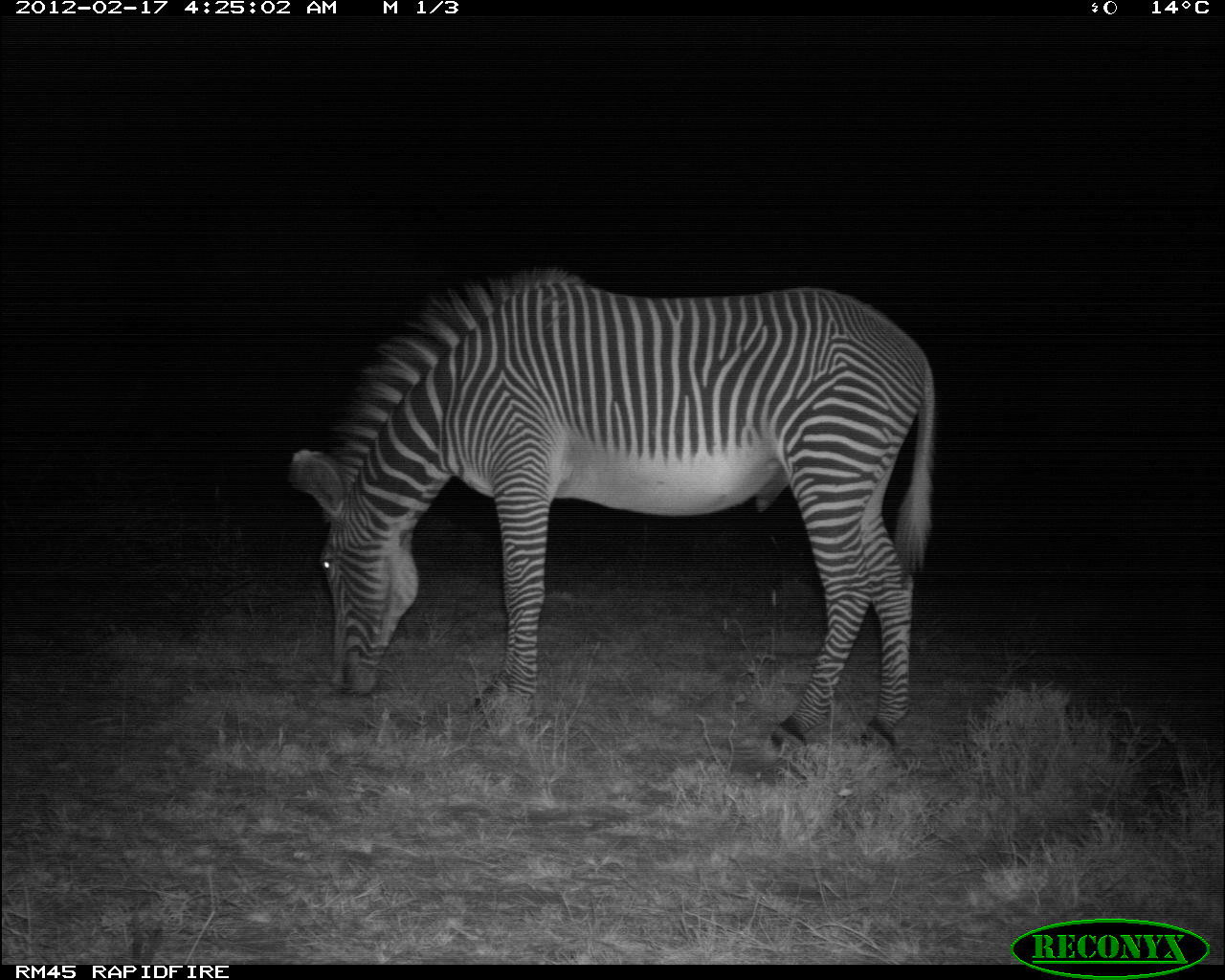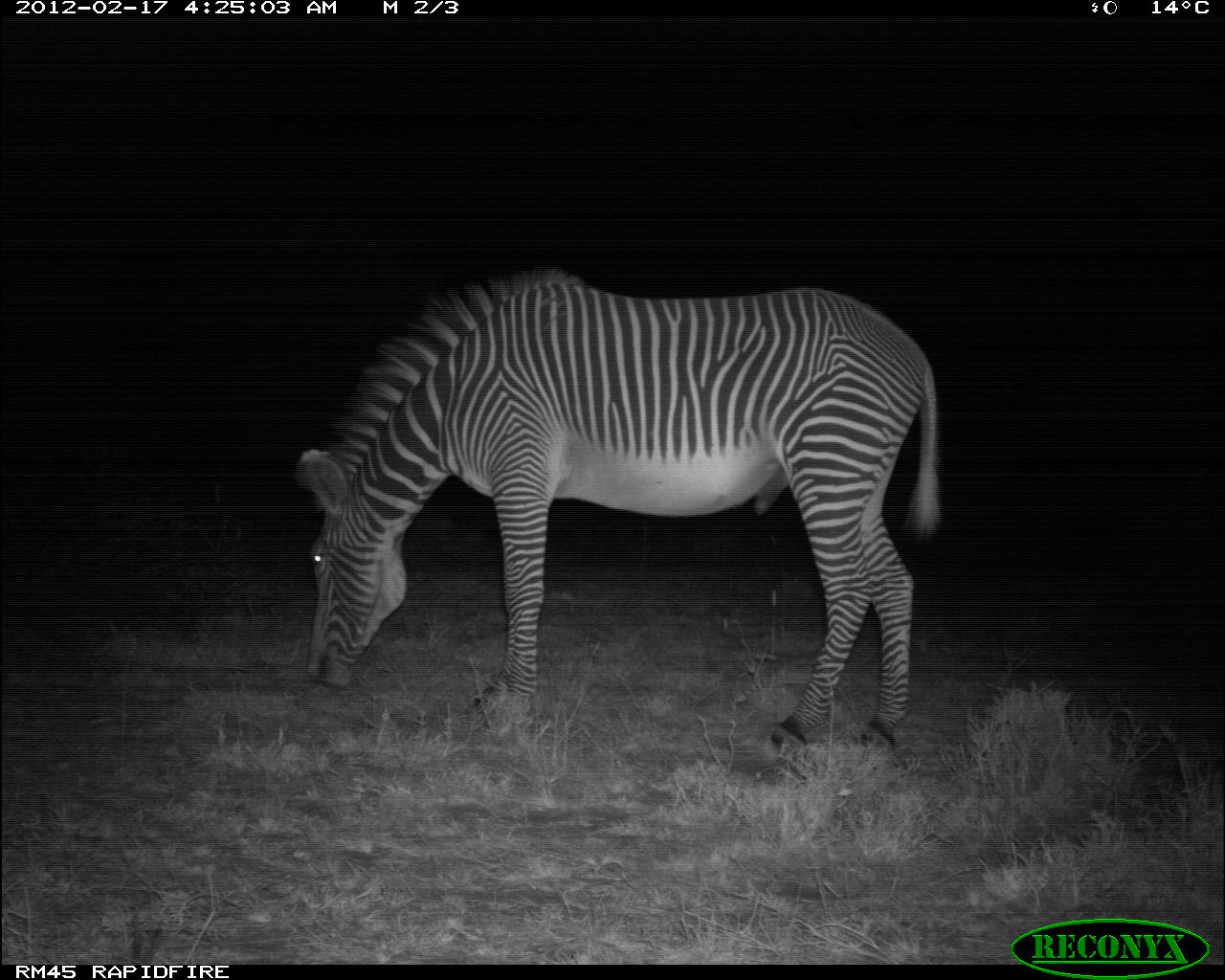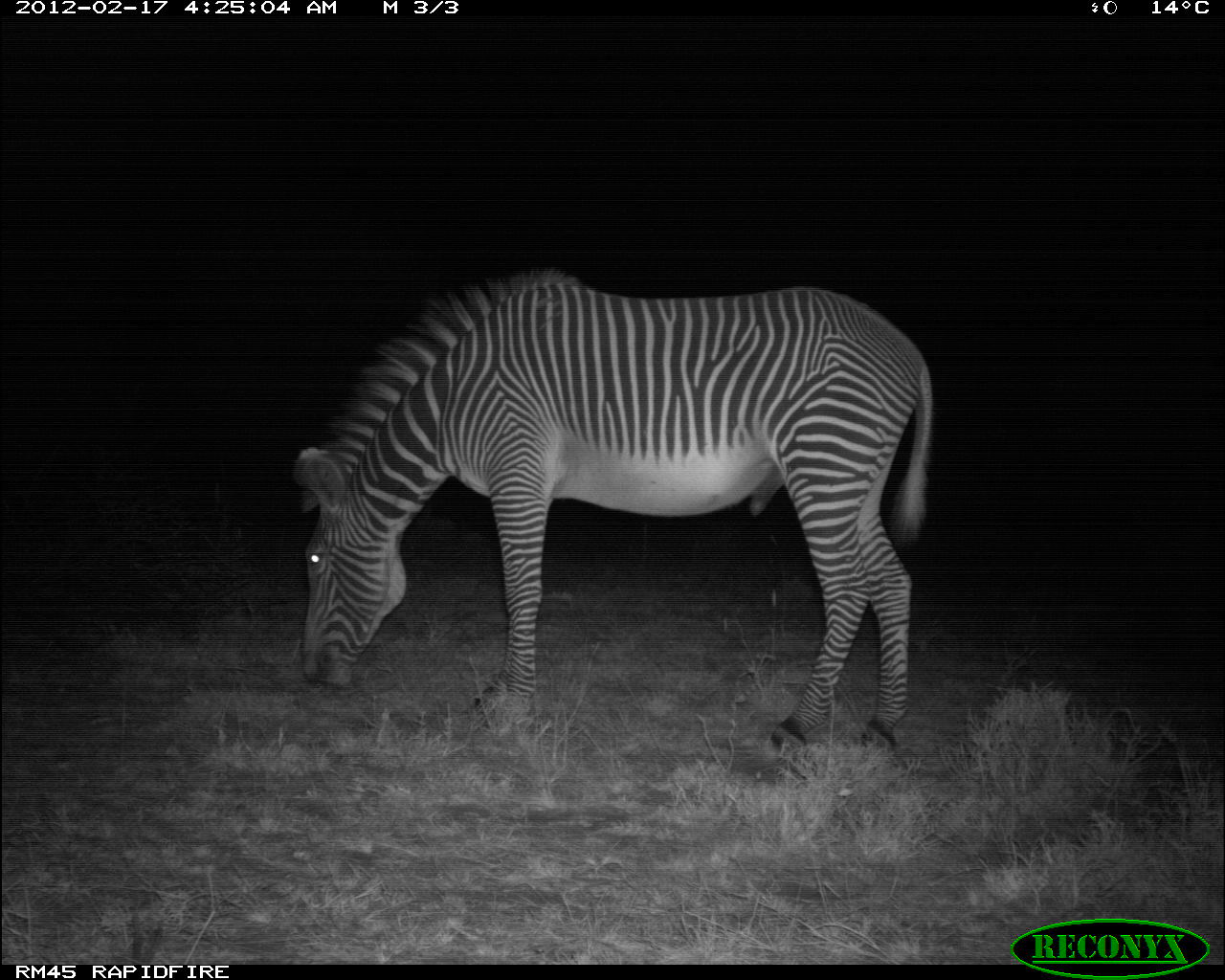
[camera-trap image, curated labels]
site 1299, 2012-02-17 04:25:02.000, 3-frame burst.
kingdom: Animalia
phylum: Chordata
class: Mammalia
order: Perissodactyla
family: Equidae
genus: Equus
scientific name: Equus grevyi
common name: grévy's zebra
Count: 1.